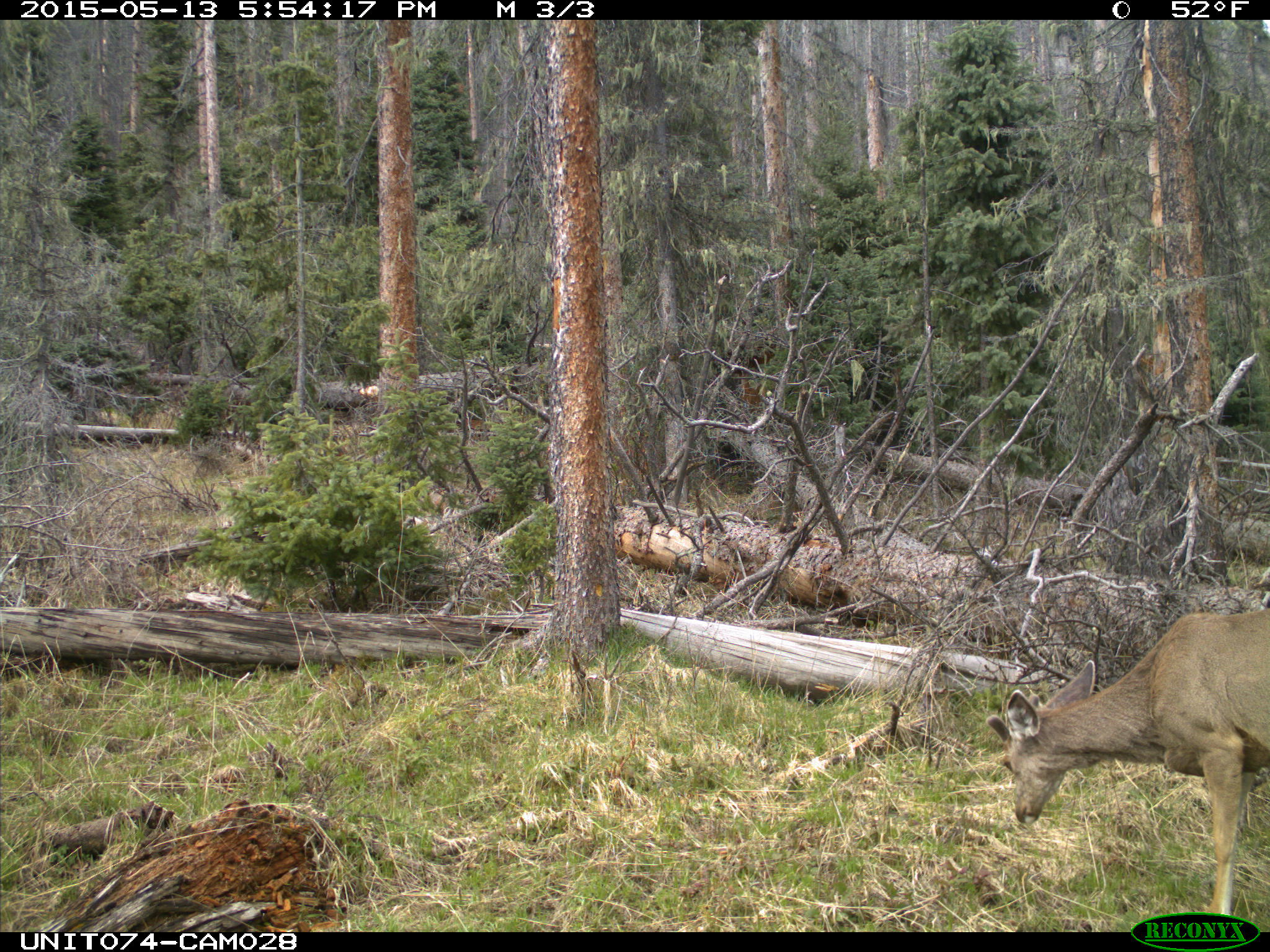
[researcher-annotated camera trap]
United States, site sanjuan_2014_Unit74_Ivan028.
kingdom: Animalia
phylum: Chordata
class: Mammalia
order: Artiodactyla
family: Cervidae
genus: Odocoileus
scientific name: Odocoileus hemionus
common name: mule deer